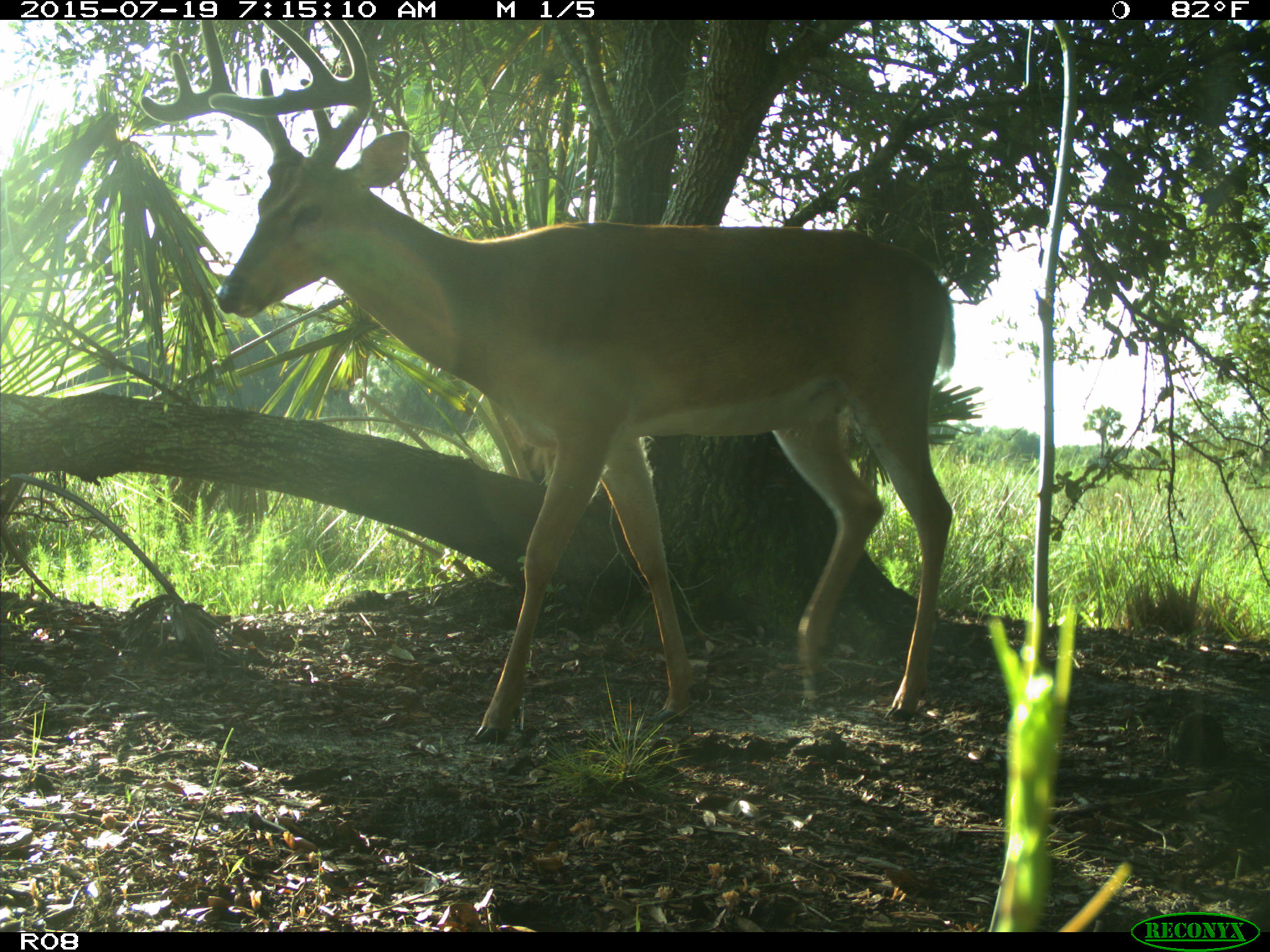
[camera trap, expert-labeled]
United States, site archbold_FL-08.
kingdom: Animalia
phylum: Chordata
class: Mammalia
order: Artiodactyla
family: Cervidae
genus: Odocoileus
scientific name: Odocoileus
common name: deer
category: unidentified deer